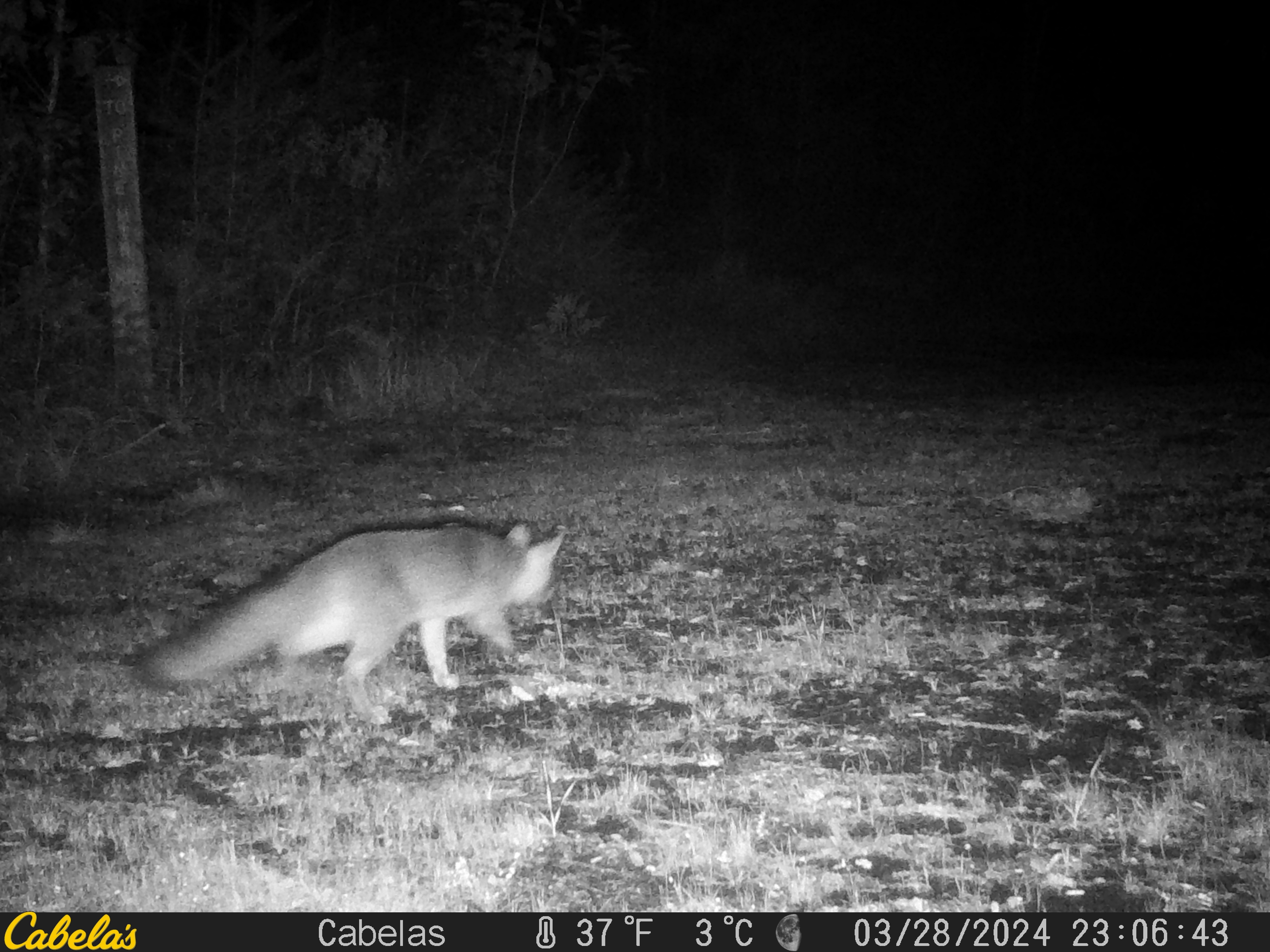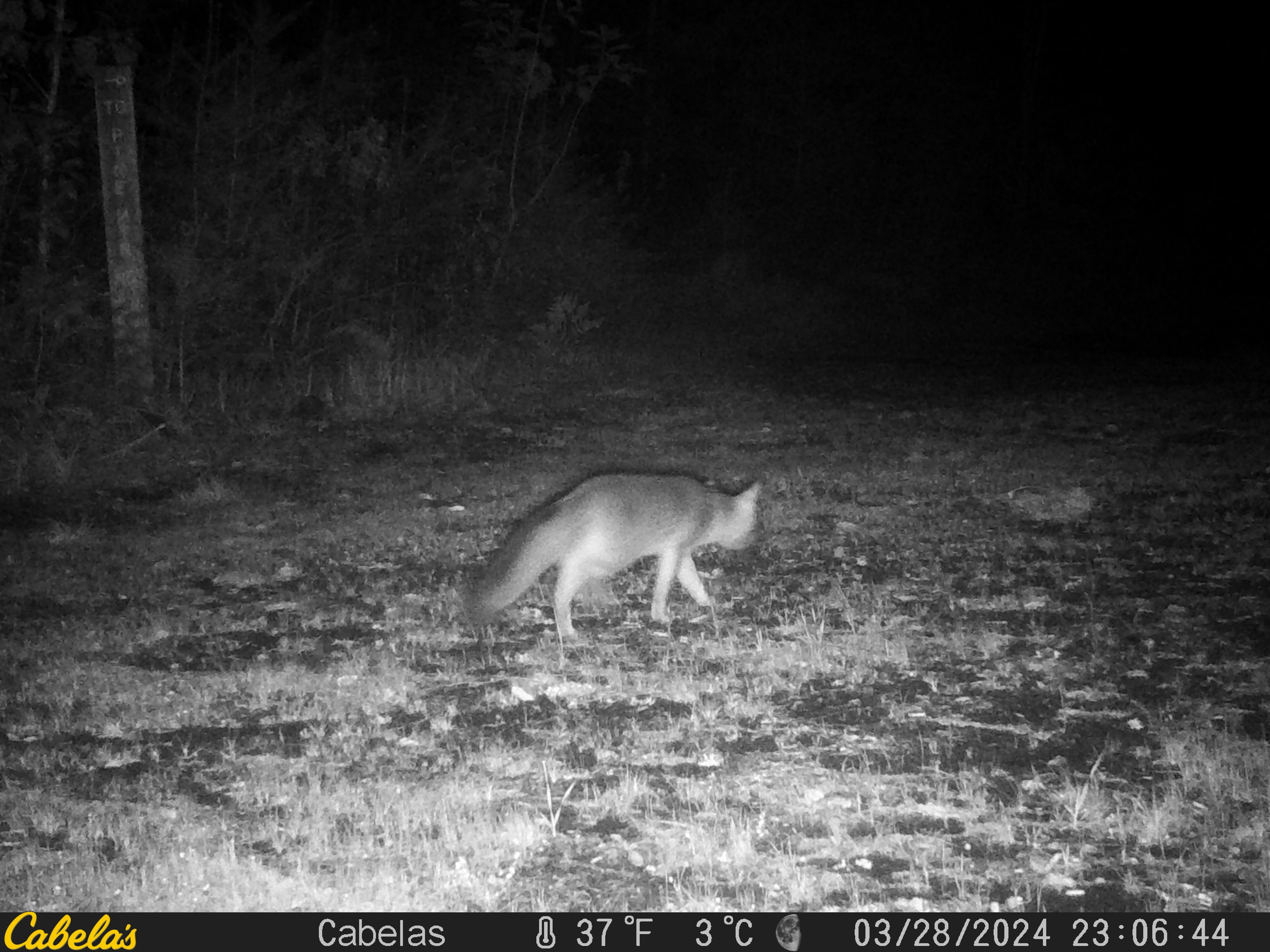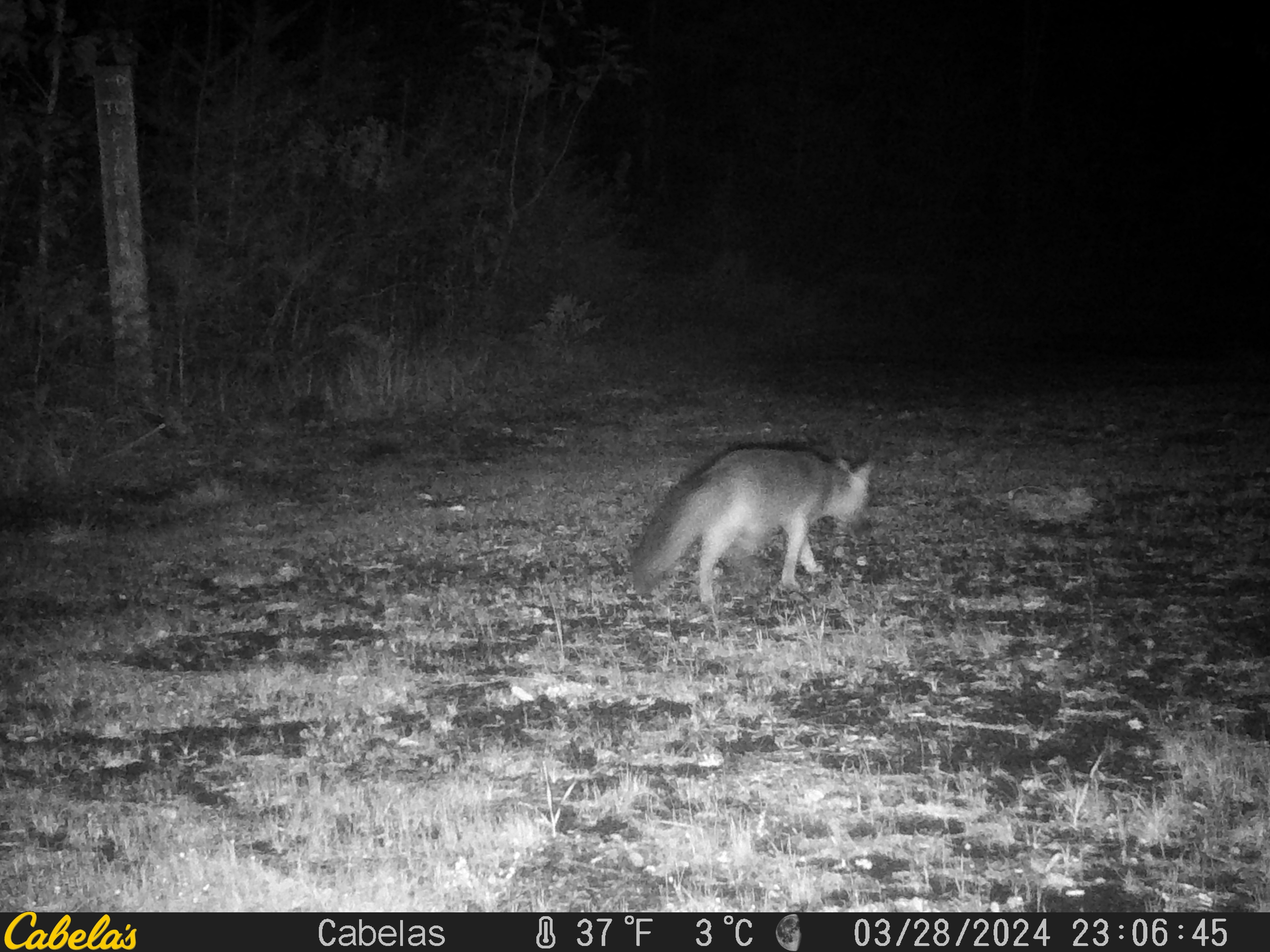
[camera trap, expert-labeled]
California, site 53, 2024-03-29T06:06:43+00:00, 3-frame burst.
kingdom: Animalia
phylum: Chordata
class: Mammalia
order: Carnivora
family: Canidae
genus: Urocyon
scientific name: Urocyon cinereoargenteus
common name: gray fox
Gray fox (Urocyon cinereoargenteus).